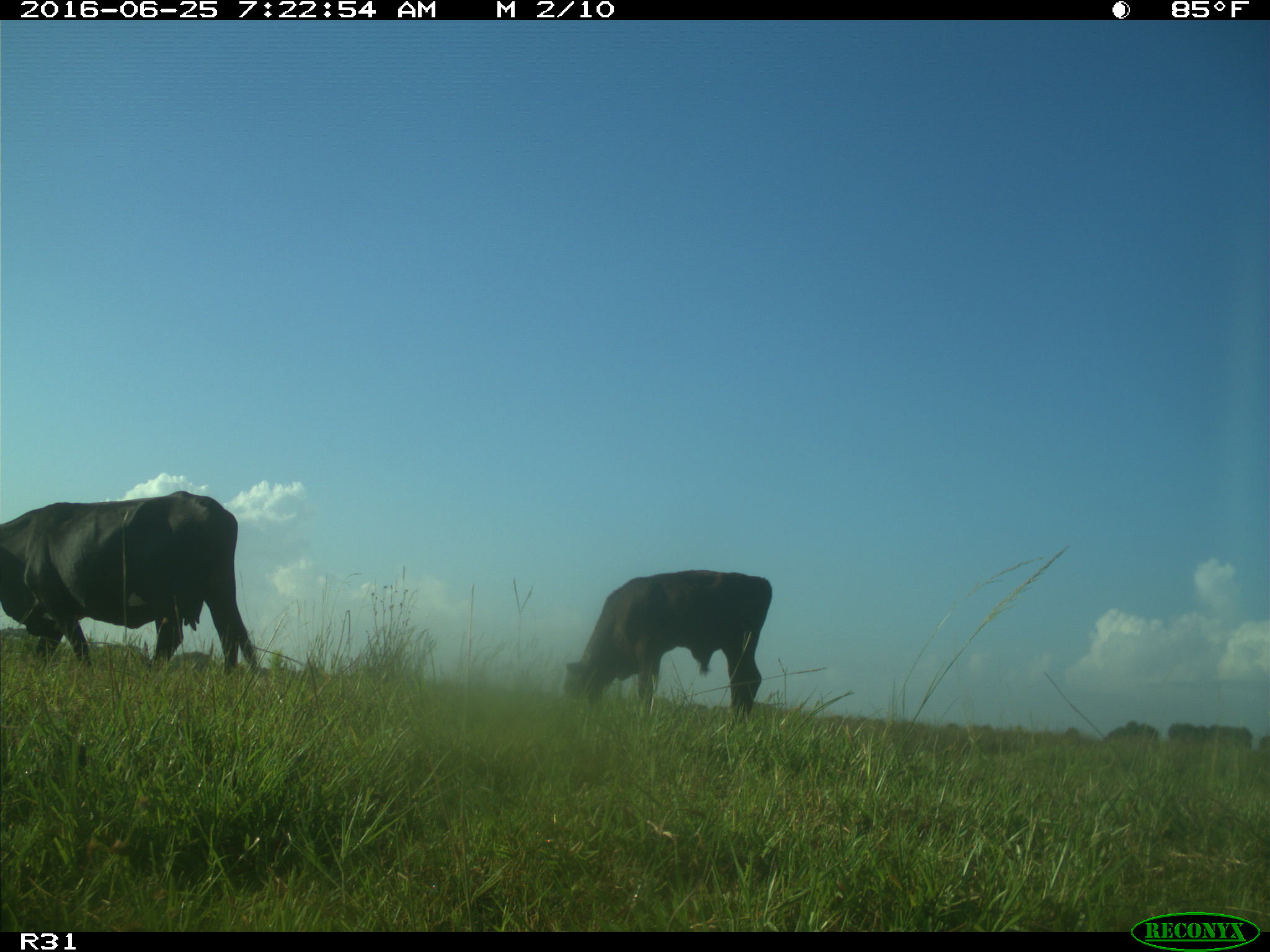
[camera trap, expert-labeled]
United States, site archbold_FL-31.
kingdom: Animalia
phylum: Chordata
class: Mammalia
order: Artiodactyla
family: Bovidae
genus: Bos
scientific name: Bos taurus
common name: domestic cow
Bos taurus (domestic cow).